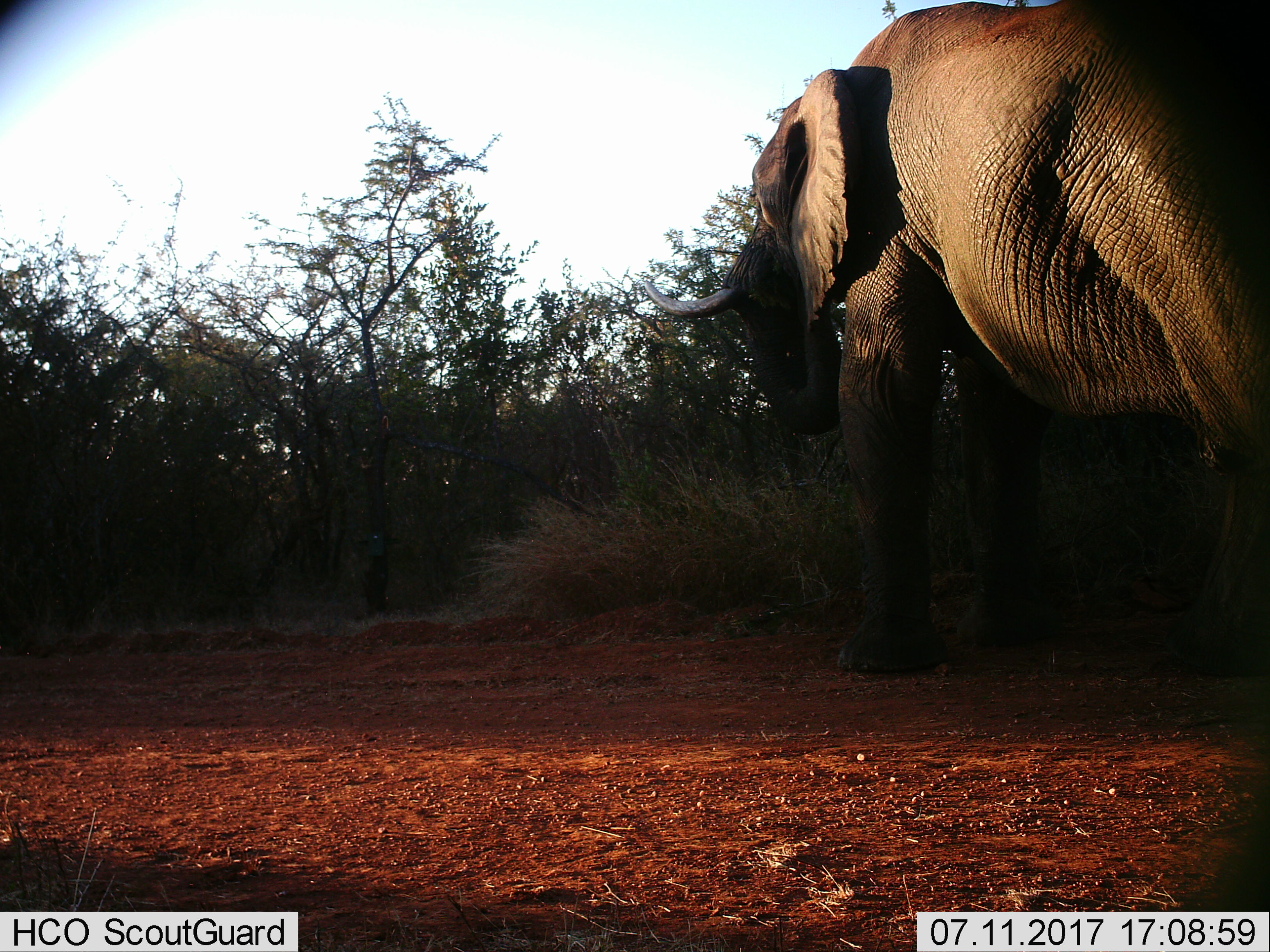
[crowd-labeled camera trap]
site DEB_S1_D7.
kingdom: Animalia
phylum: Chordata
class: Mammalia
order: Proboscidea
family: Elephantidae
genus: Loxodonta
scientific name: Loxodonta africana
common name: african bush elephant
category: elephant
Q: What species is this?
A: Elephant (african bush elephant) (Loxodonta africana).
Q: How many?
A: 1.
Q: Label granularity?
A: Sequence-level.